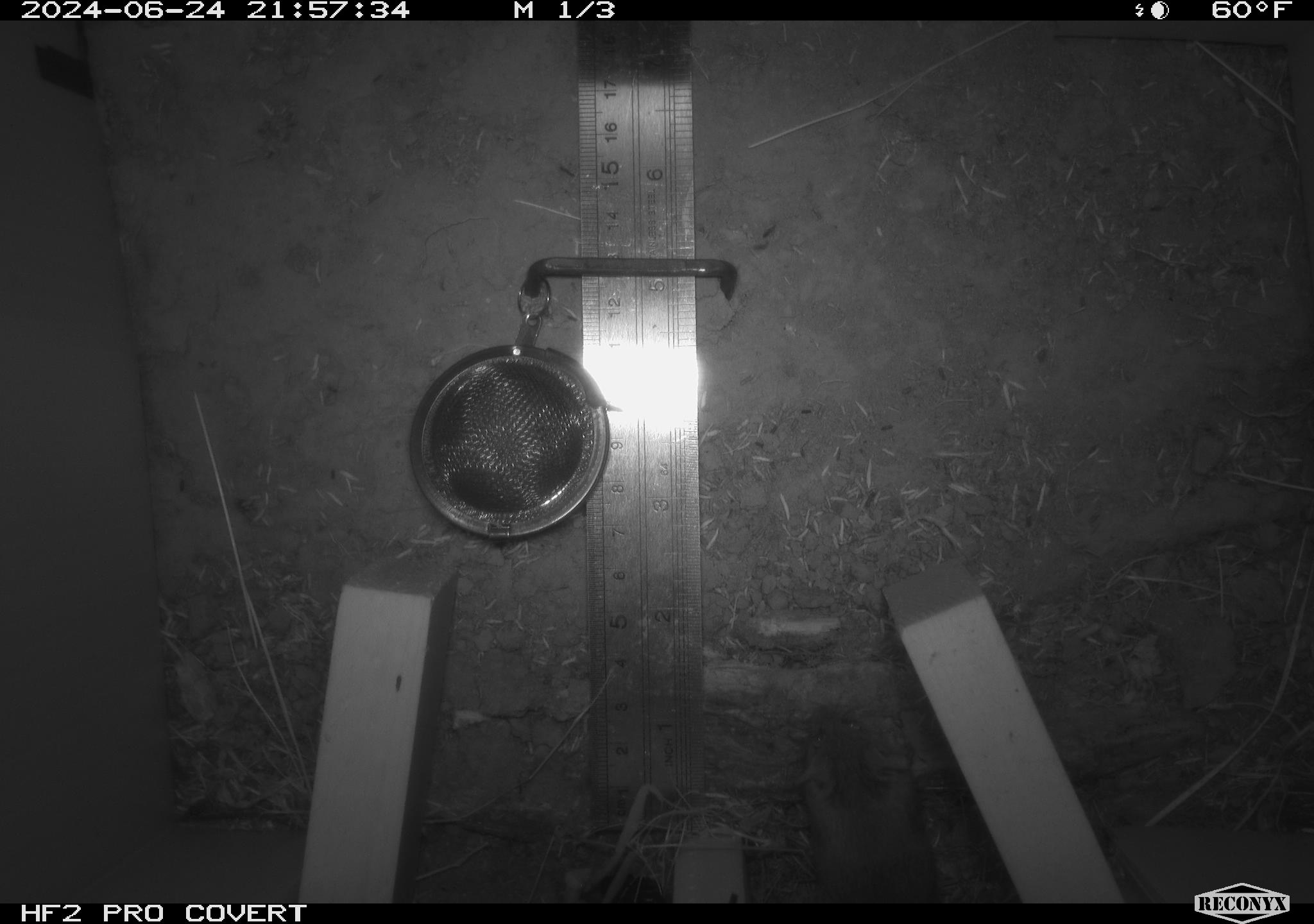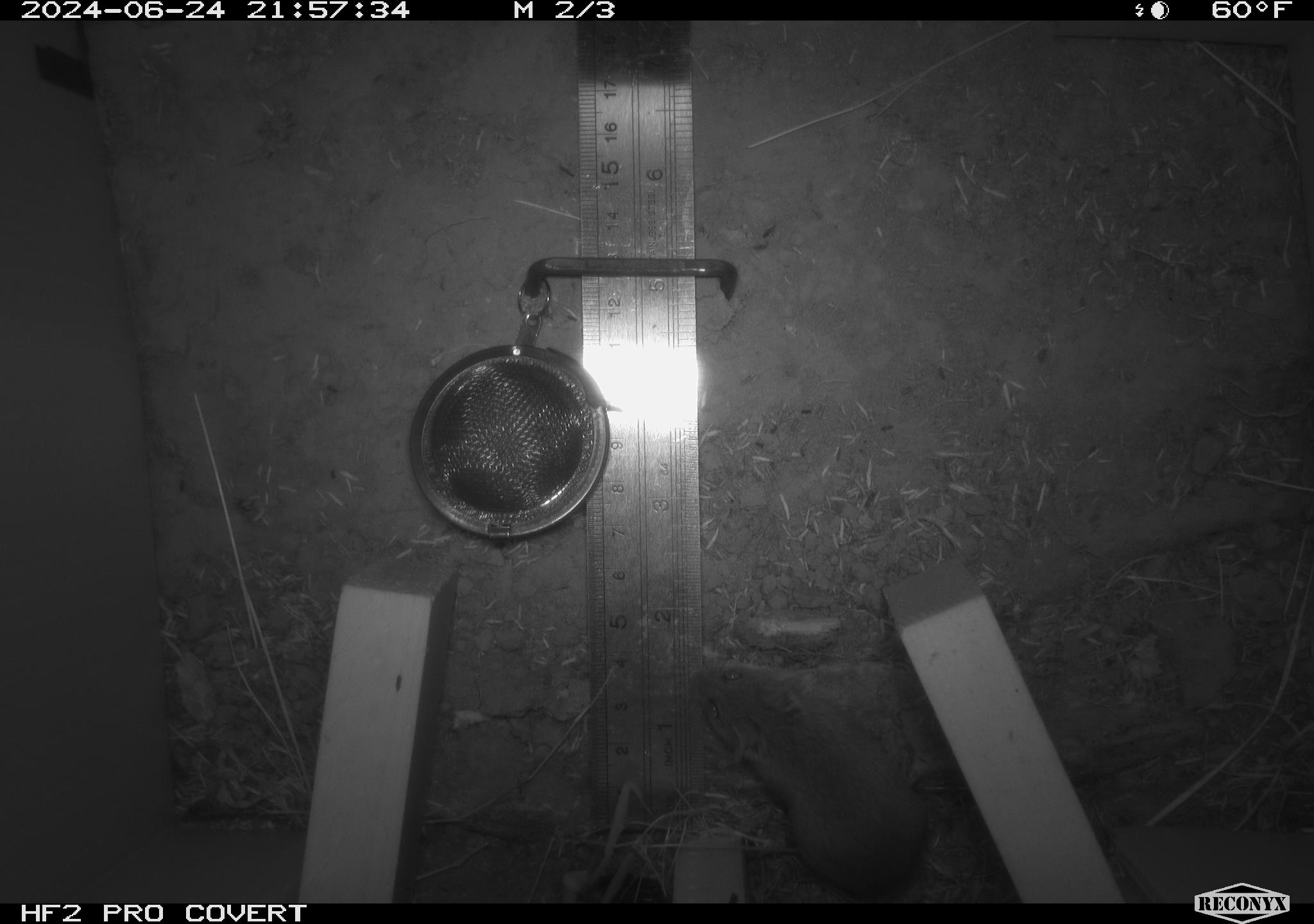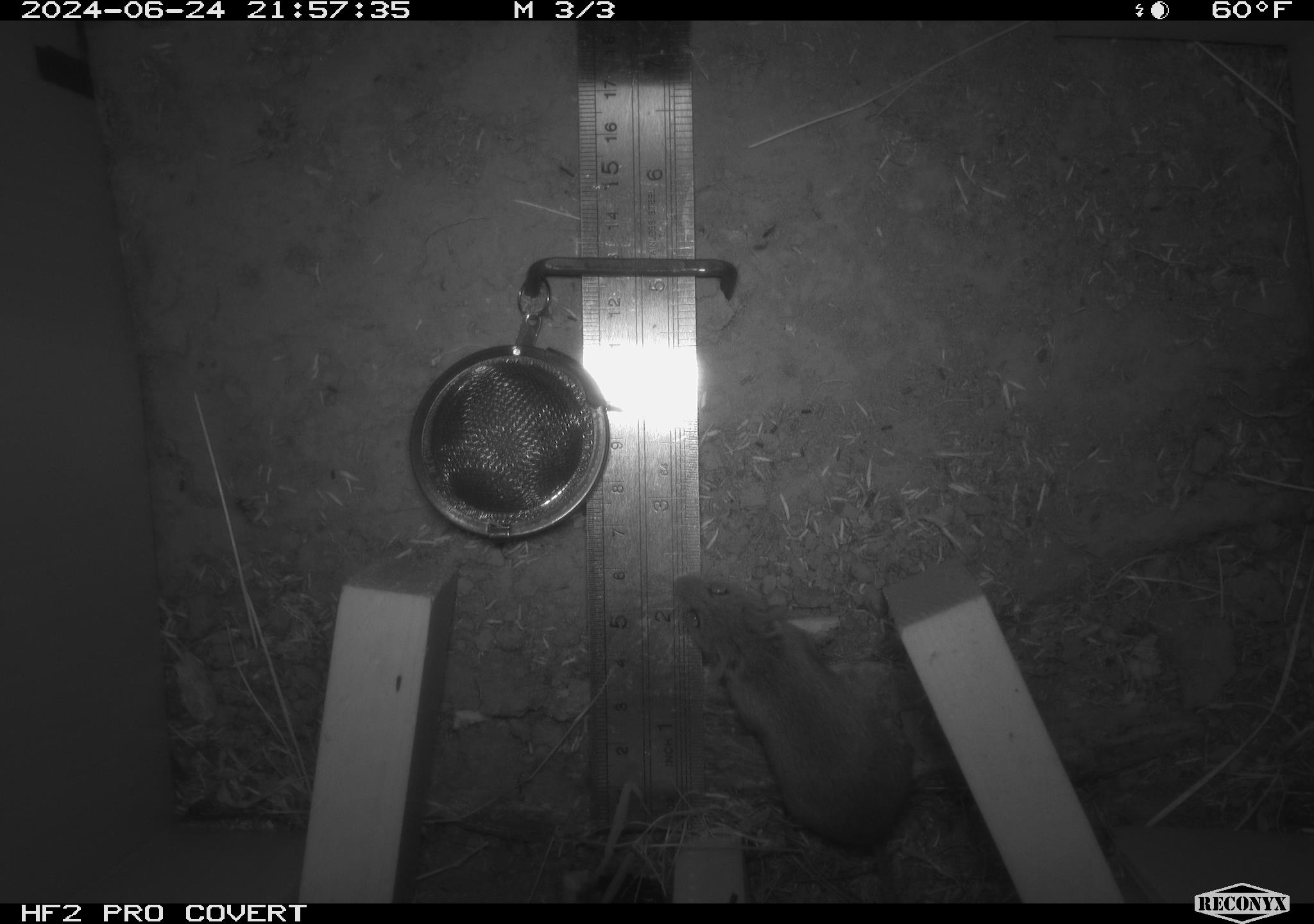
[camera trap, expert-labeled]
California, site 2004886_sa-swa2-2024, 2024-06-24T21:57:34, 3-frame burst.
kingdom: Animalia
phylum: Chordata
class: Mammalia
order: Rodentia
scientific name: Rodentia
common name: mouse species